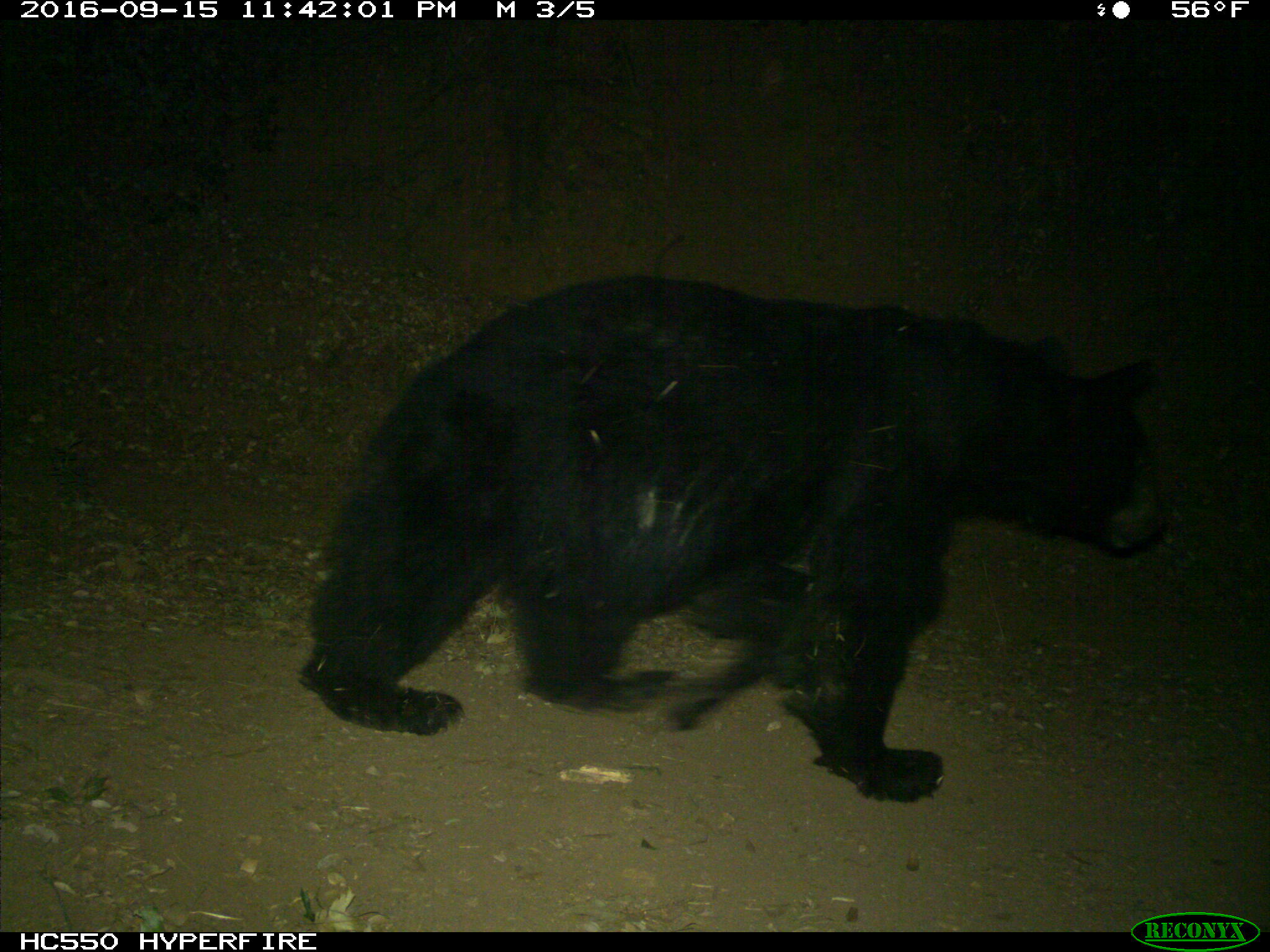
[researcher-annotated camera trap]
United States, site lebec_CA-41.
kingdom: Animalia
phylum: Chordata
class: Mammalia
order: Carnivora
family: Ursidae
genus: Ursus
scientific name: Ursus americanus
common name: american black bear